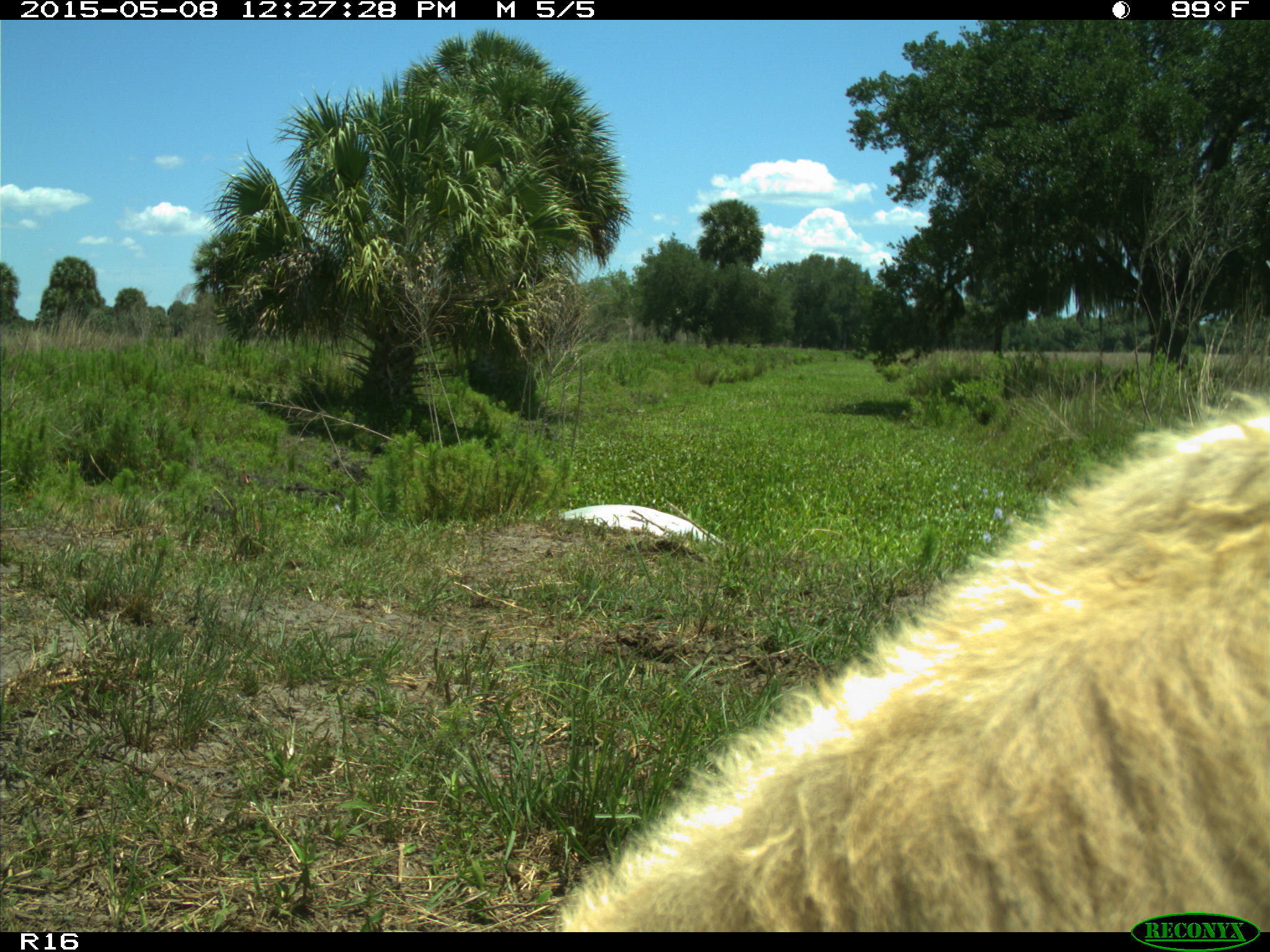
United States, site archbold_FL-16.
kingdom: Animalia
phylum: Chordata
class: Mammalia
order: Artiodactyla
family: Bovidae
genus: Bos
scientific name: Bos taurus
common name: domestic cow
Bos taurus (domestic cow).